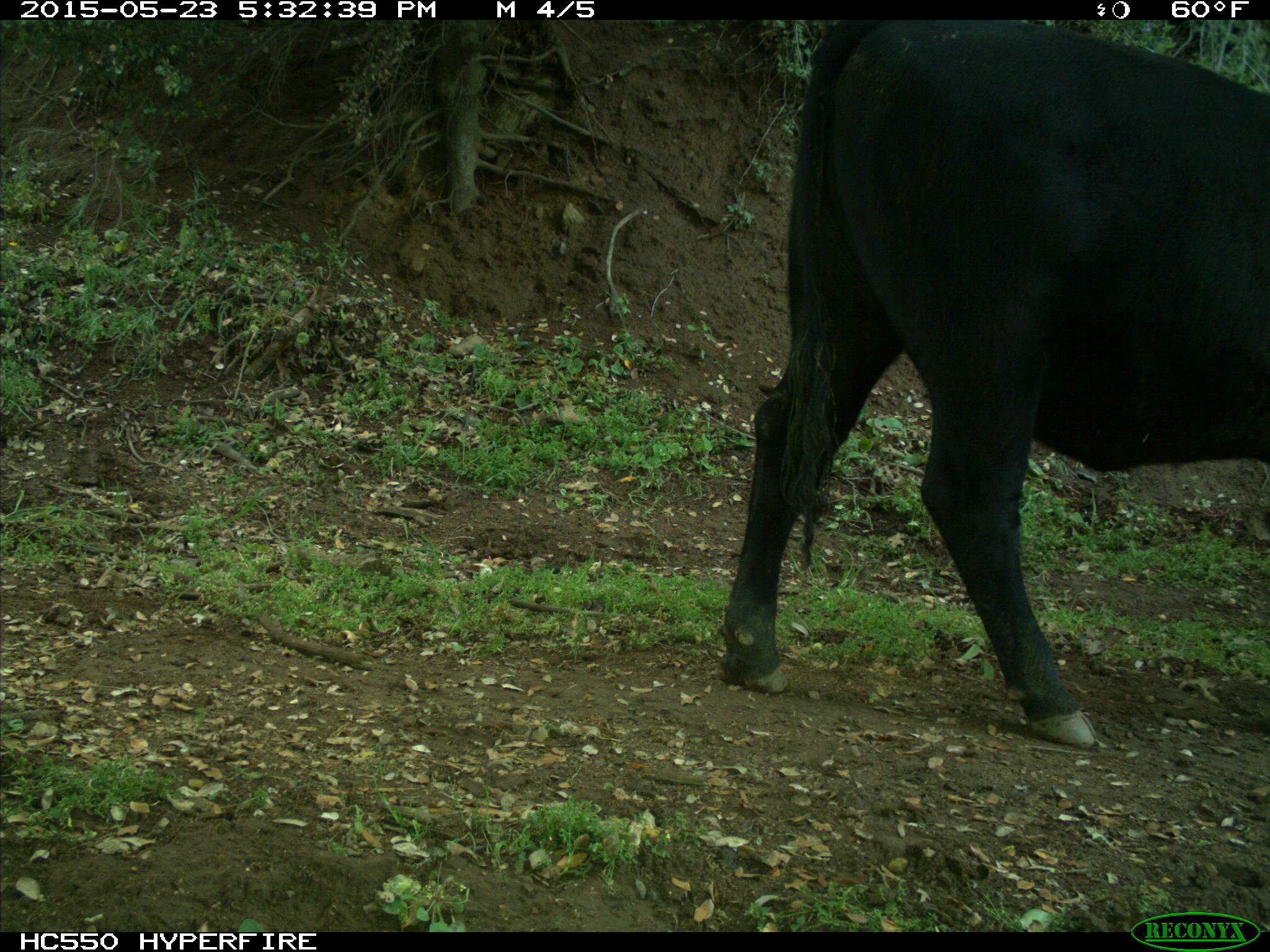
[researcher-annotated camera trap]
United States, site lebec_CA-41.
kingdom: Animalia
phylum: Chordata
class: Mammalia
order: Artiodactyla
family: Bovidae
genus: Bos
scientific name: Bos taurus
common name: domestic cow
Bos taurus (domestic cow).